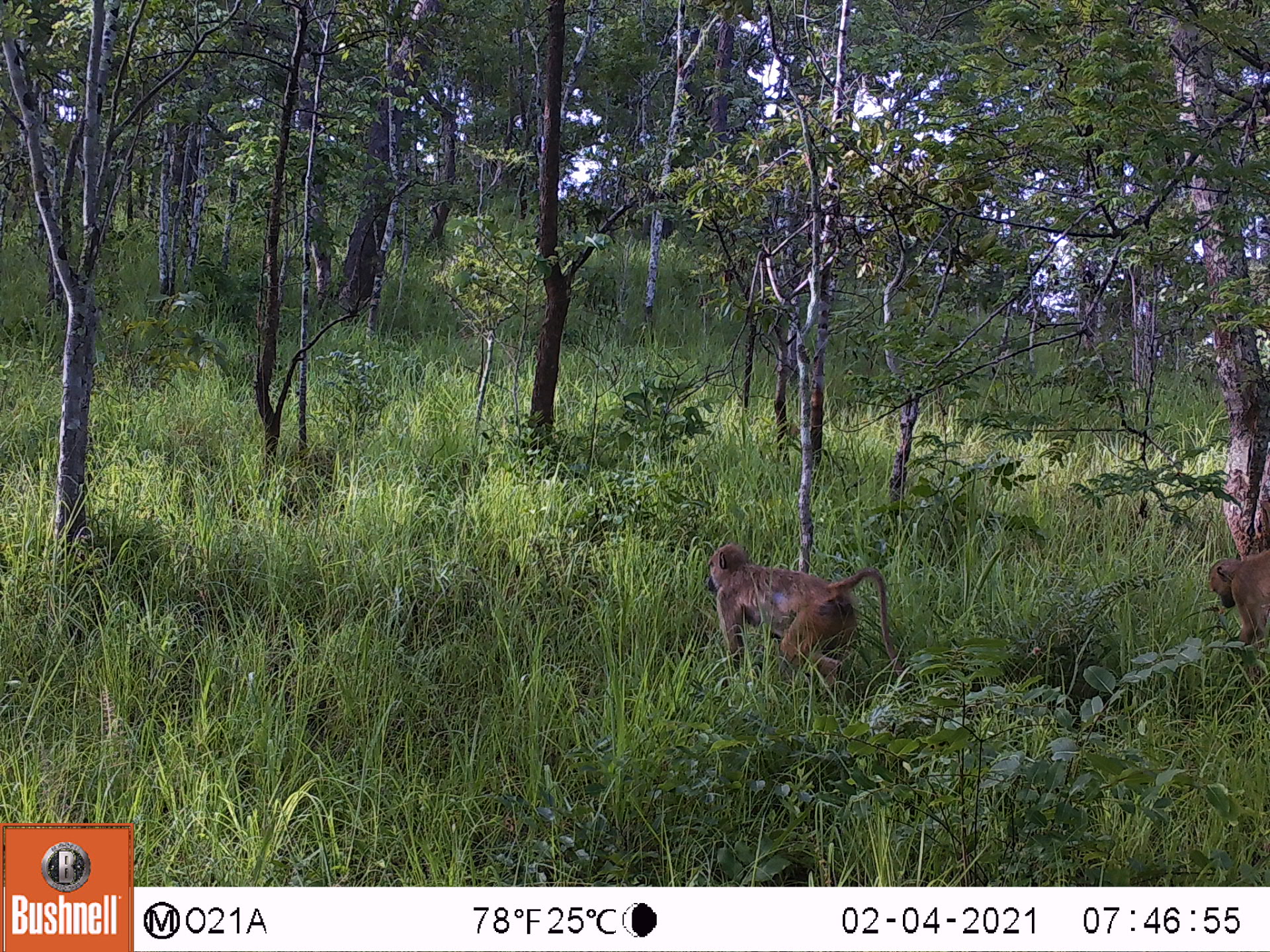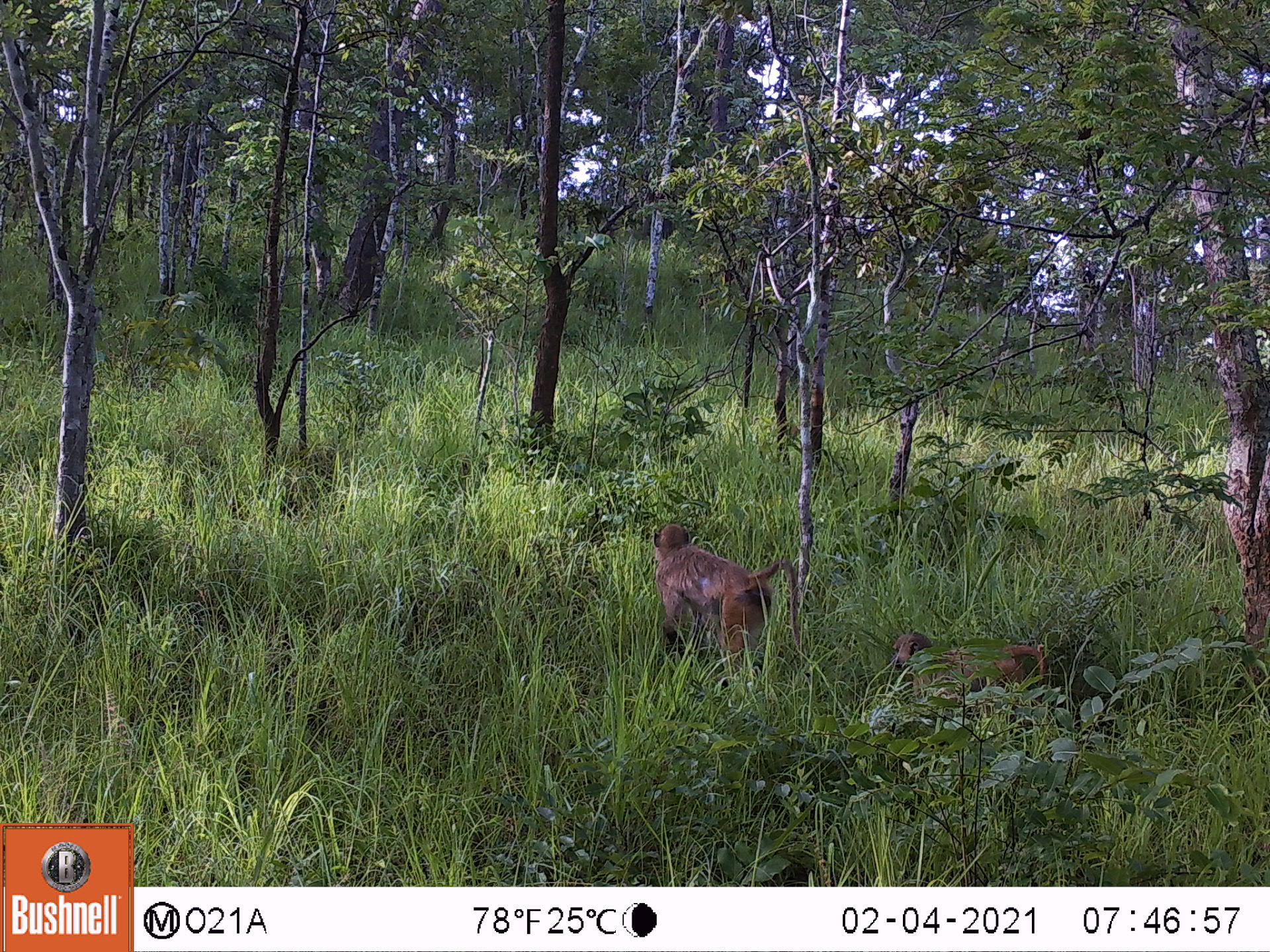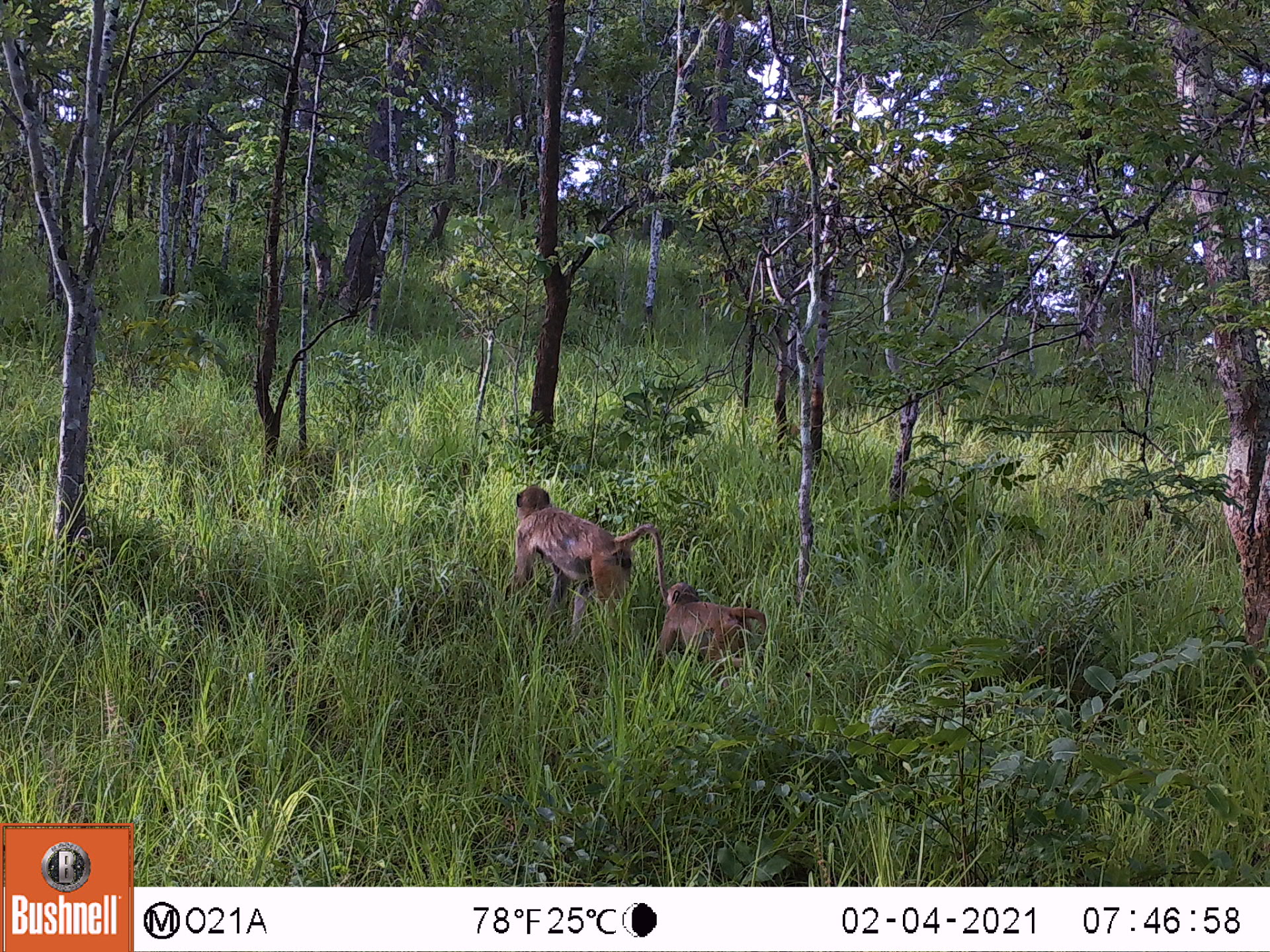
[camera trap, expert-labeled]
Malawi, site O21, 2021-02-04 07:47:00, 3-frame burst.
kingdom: Animalia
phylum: Chordata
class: Mammalia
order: Primates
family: Cercopithecidae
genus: Papio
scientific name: Papio cynocephalus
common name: yellow baboon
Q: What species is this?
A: Yellow baboon (Papio cynocephalus).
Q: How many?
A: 2.